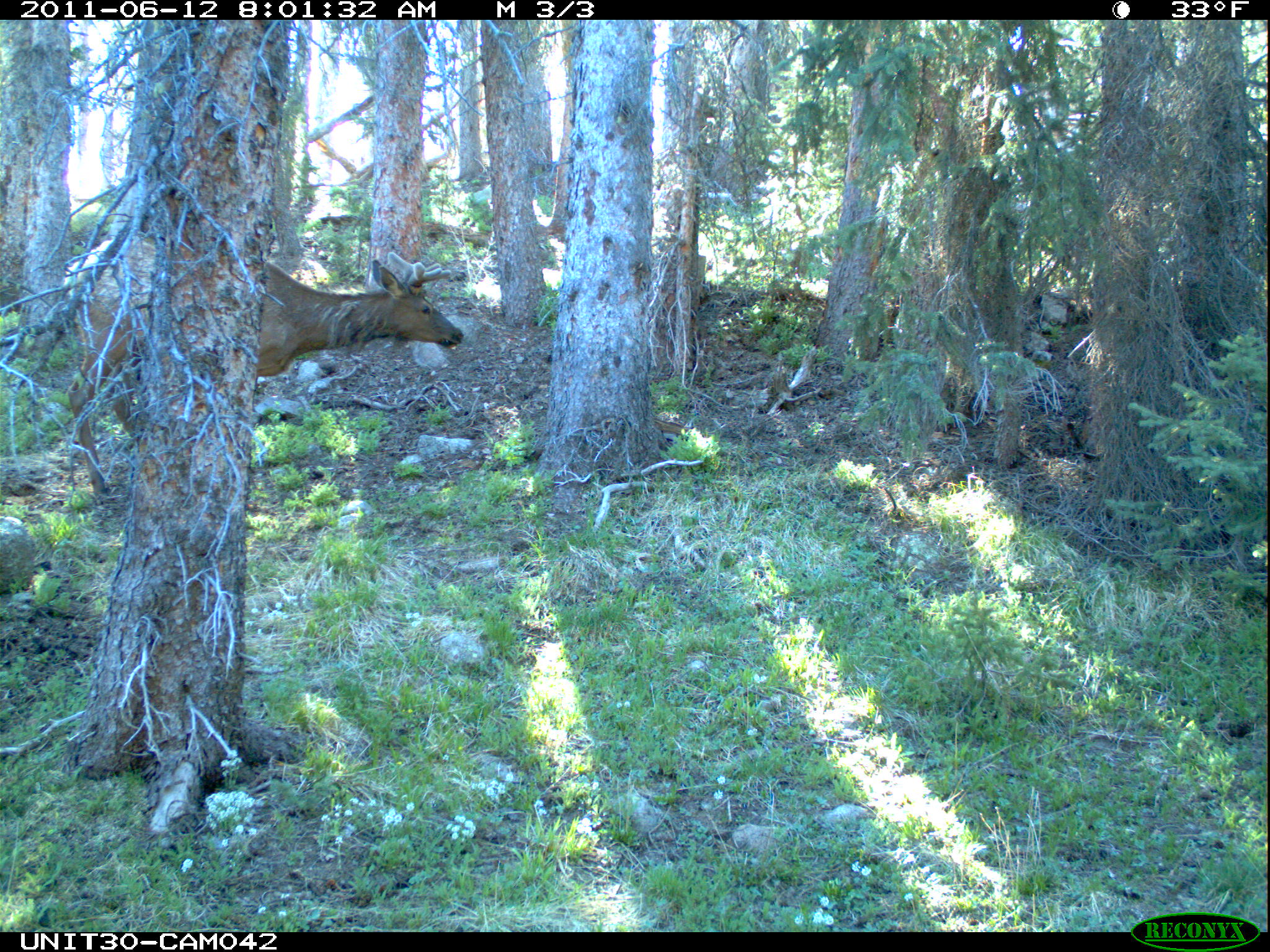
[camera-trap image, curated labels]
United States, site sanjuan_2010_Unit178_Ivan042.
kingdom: Animalia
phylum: Chordata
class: Mammalia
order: Artiodactyla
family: Cervidae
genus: Cervus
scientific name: Cervus elaphus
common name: red deer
Cervus elaphus (red deer).